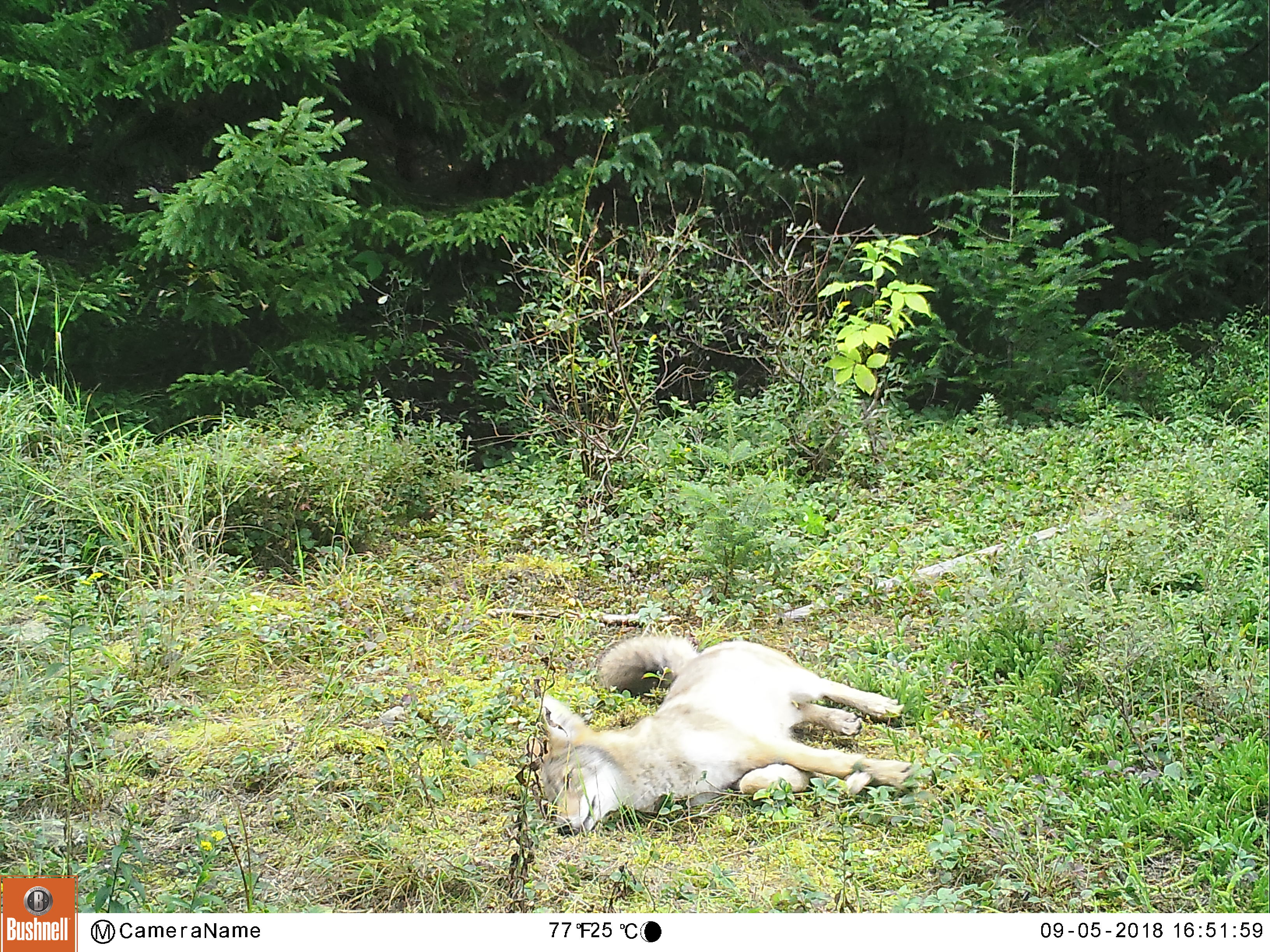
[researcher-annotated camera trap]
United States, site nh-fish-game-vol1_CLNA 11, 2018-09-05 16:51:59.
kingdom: Animalia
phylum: Chordata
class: Mammalia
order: Carnivora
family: Canidae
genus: Canis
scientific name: Canis latrans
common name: coyote